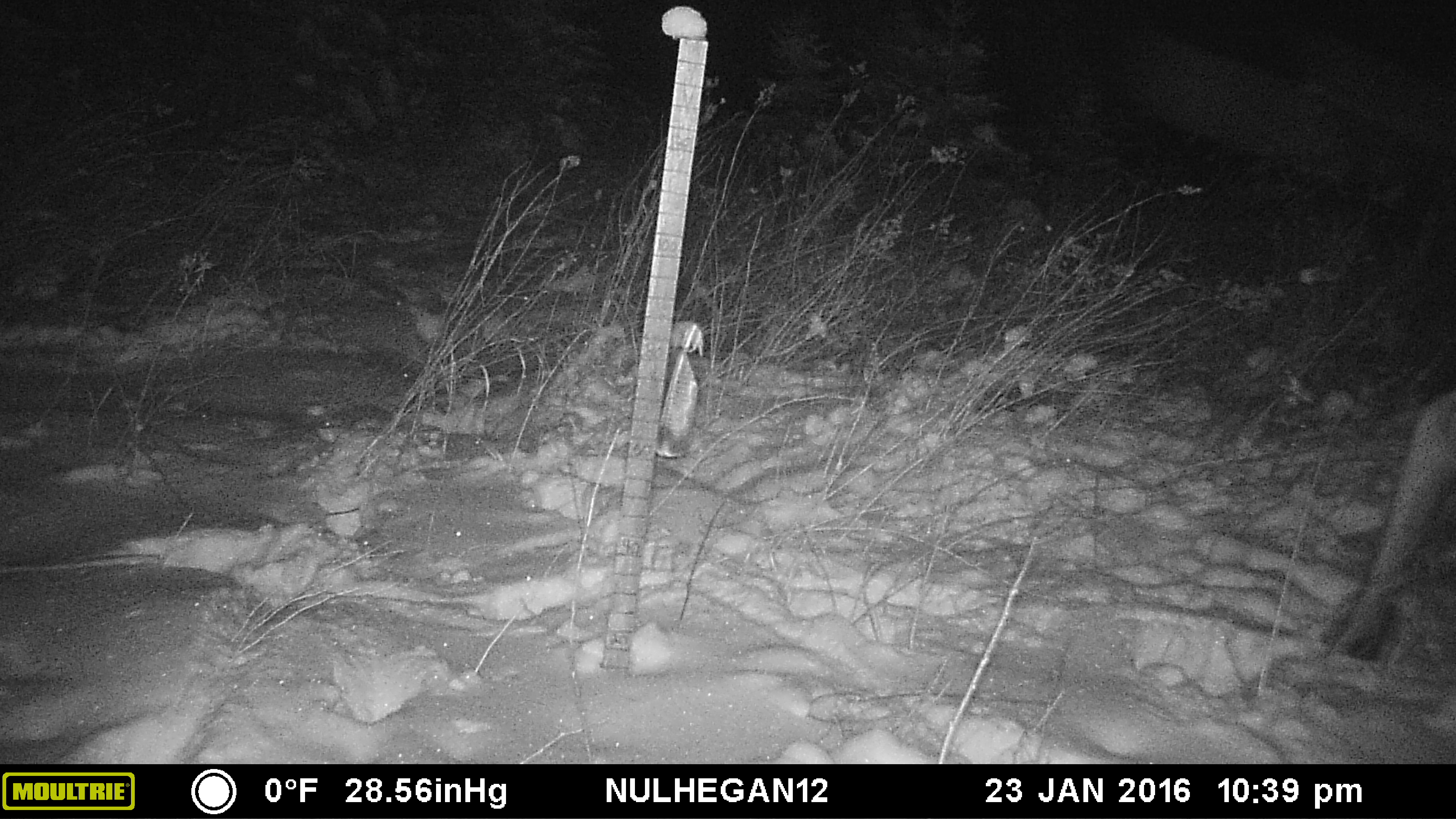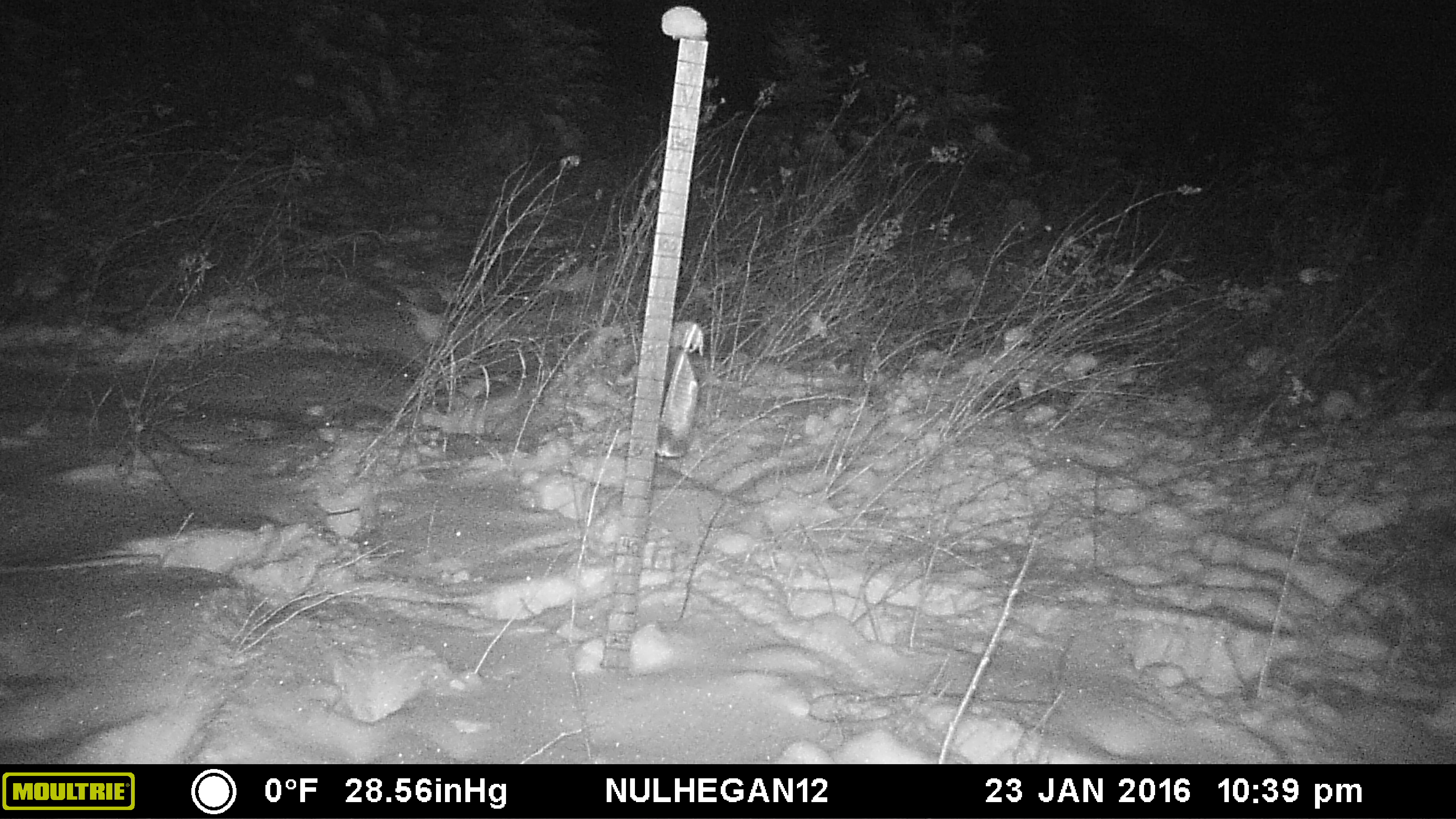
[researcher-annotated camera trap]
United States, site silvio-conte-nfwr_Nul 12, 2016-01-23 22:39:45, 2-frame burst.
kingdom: Animalia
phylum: Chordata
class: Mammalia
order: Artiodactyla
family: Cervidae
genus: Alces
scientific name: Alces alces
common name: moose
Moose (Alces alces).